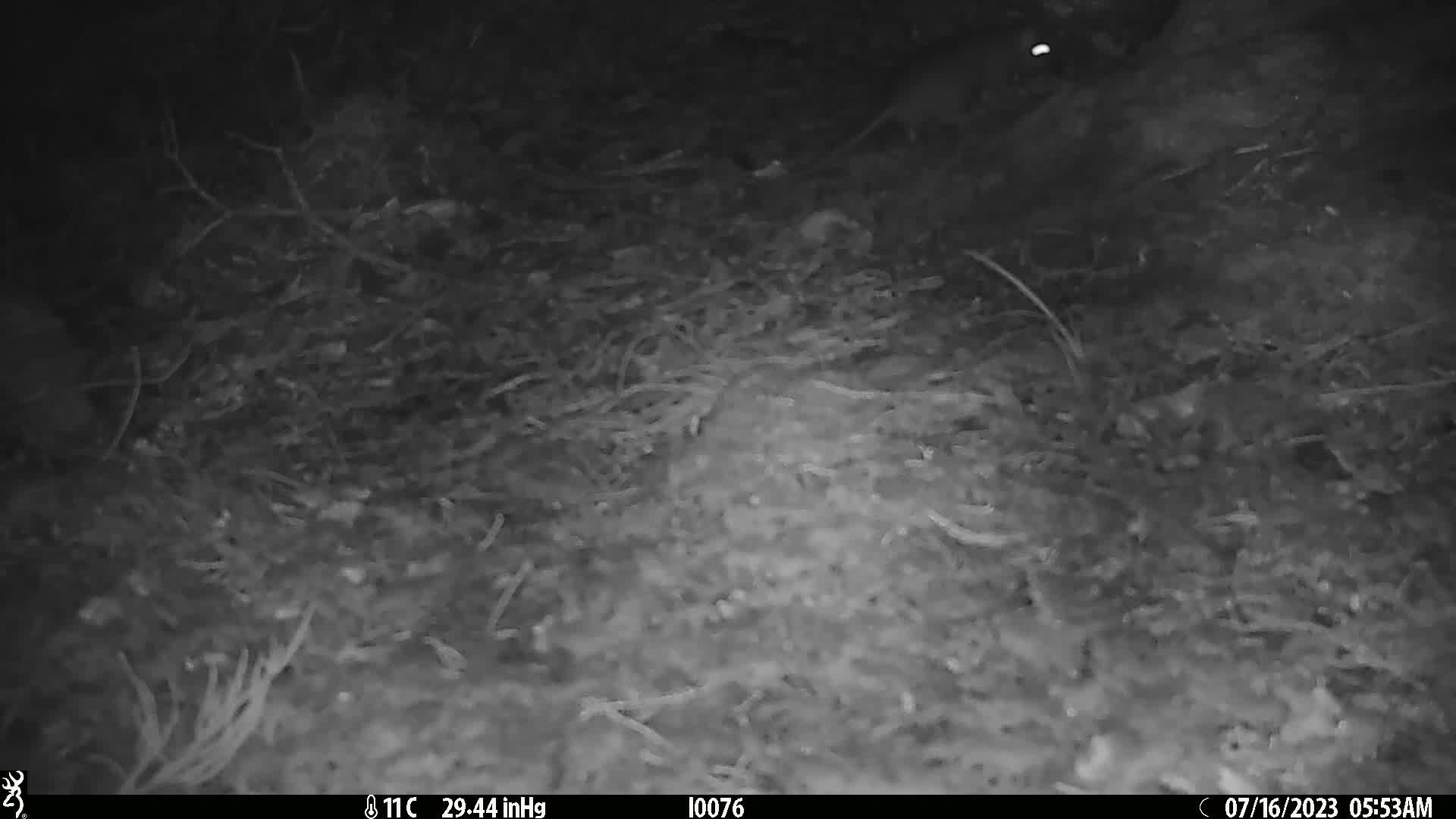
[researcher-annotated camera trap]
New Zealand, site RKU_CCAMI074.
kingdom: Animalia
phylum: Chordata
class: Mammalia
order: Rodentia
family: Muridae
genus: Rattus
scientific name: Rattus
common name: rat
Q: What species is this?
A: Rat (Rattus).